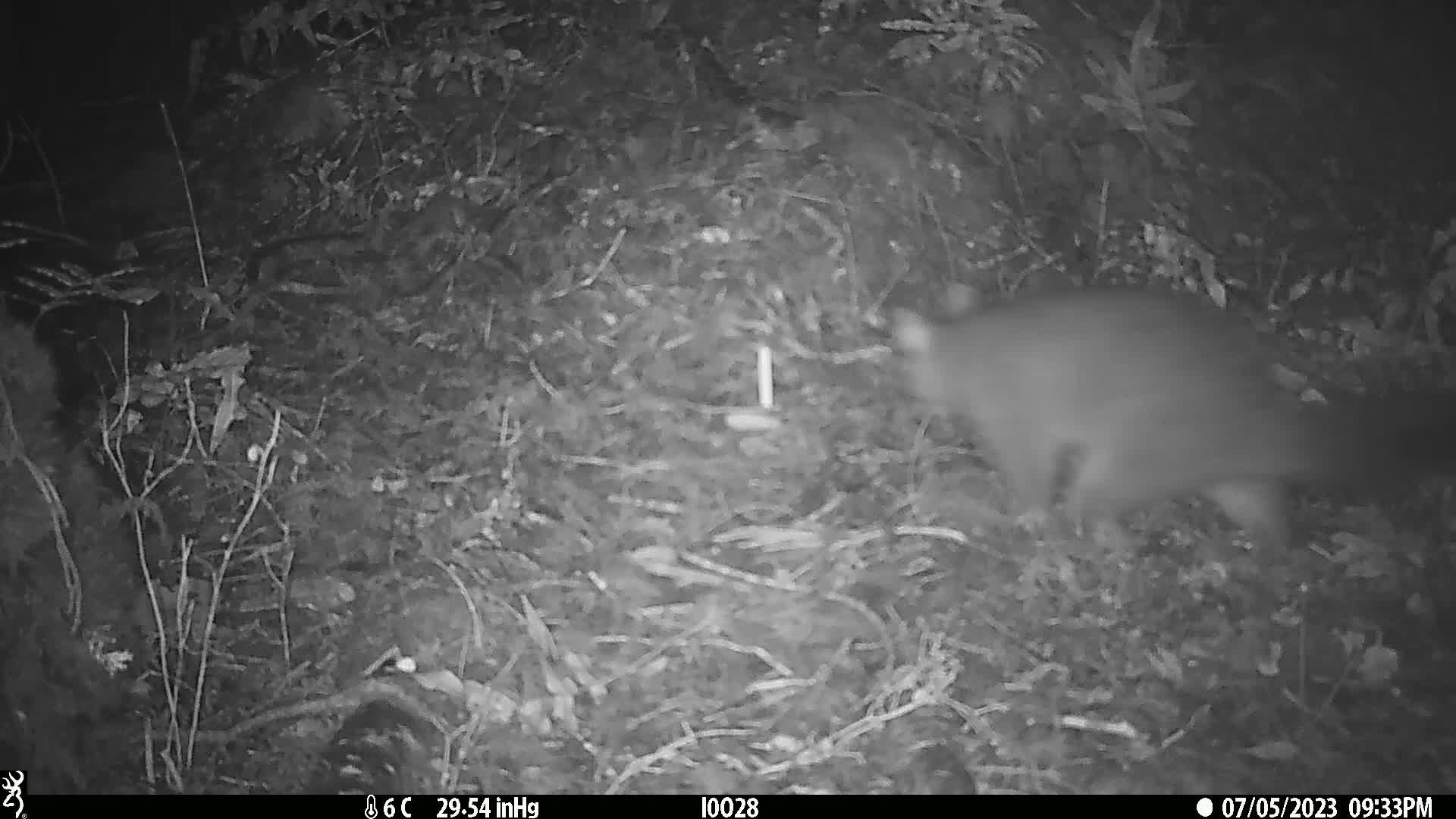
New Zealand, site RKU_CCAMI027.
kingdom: Animalia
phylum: Chordata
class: Mammalia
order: Diprotodontia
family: Phalangeridae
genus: Trichosurus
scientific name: Trichosurus vulpecula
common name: common brushtail possum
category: possum